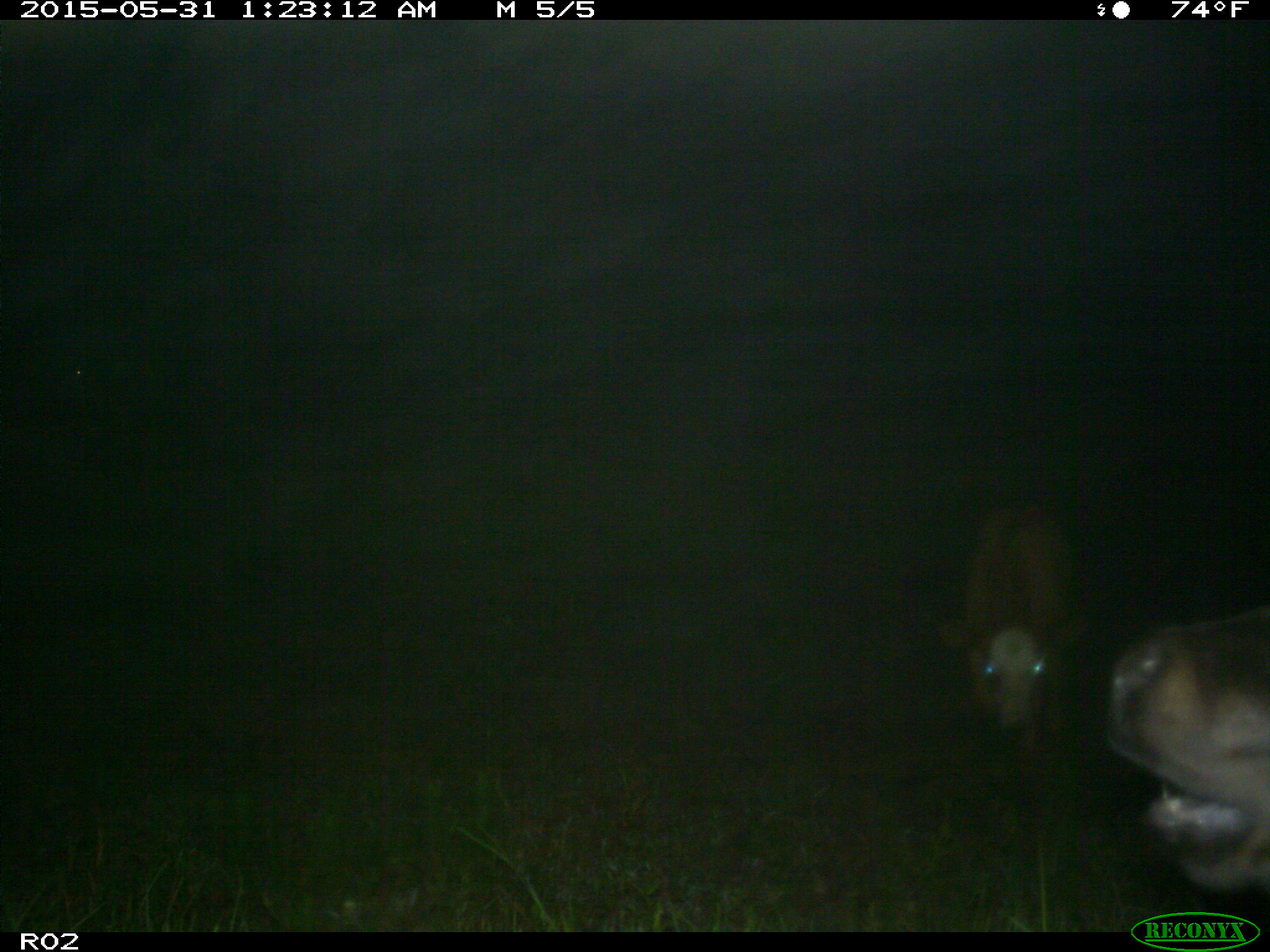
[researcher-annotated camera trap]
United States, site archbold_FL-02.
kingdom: Animalia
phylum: Chordata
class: Mammalia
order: Artiodactyla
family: Bovidae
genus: Bos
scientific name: Bos taurus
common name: domestic cow